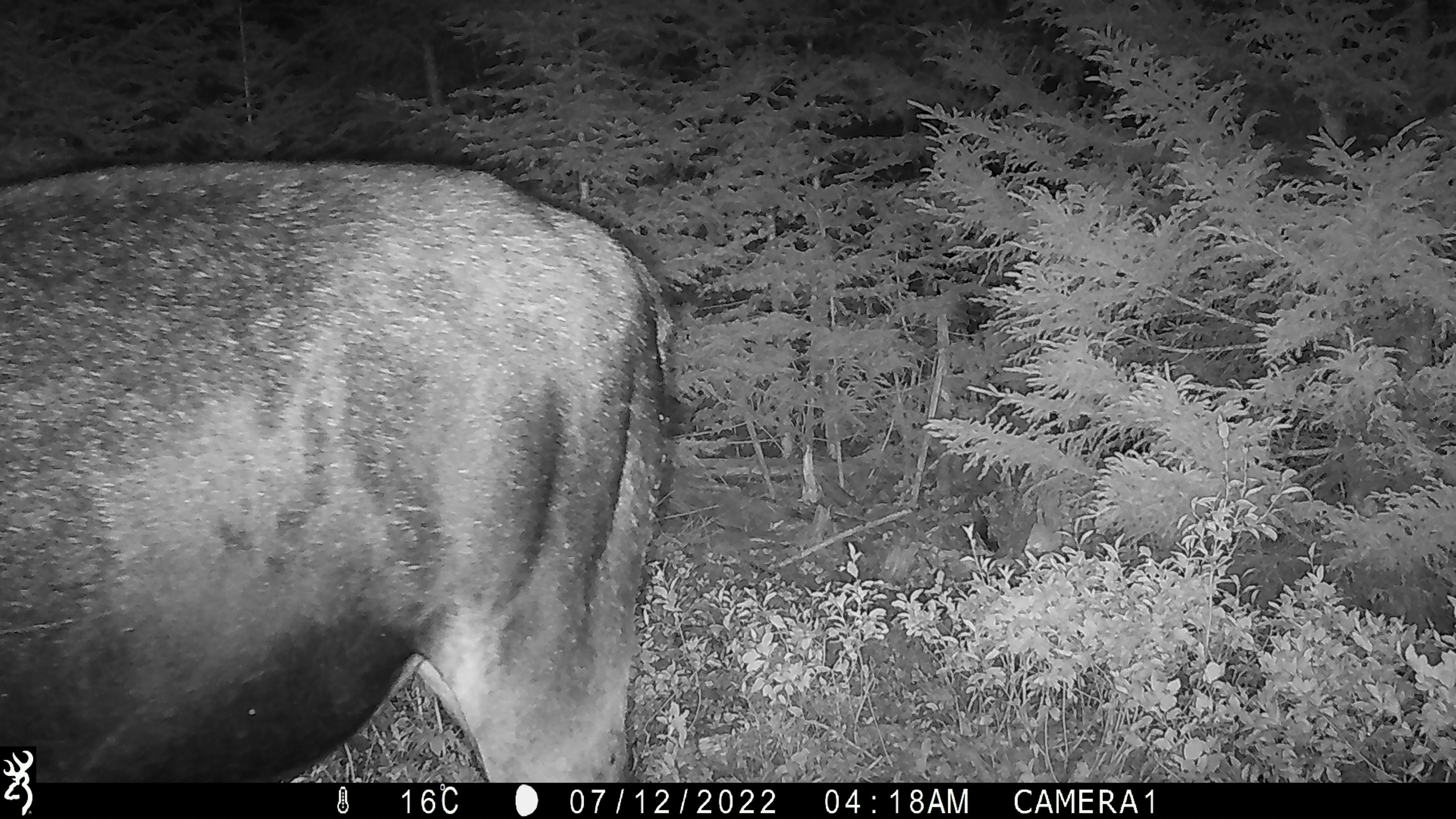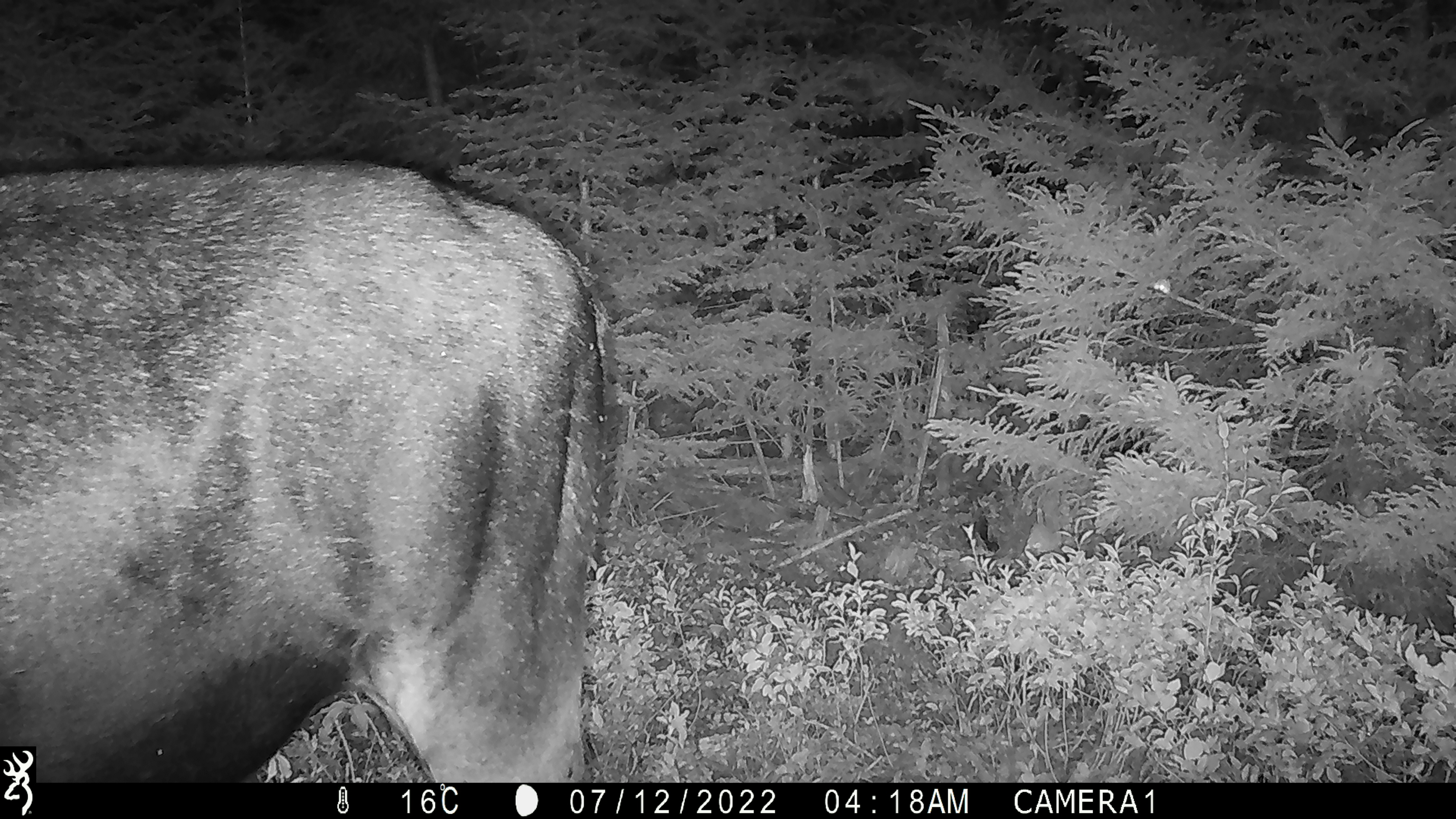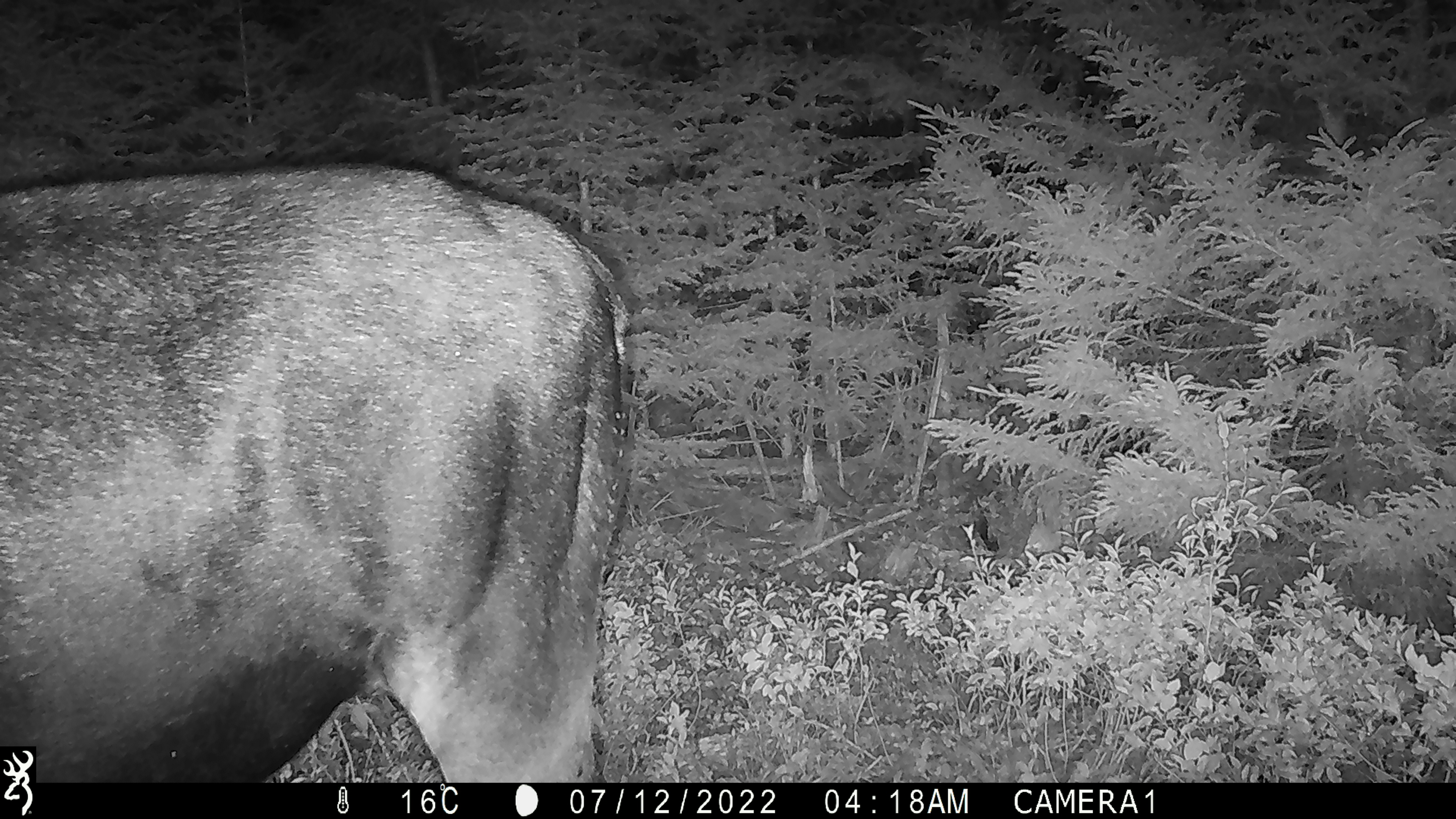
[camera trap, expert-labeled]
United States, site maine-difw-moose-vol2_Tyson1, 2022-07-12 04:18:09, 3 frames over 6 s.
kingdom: Animalia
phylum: Chordata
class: Mammalia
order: Artiodactyla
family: Cervidae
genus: Alces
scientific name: Alces alces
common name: moose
Moose (Alces alces).